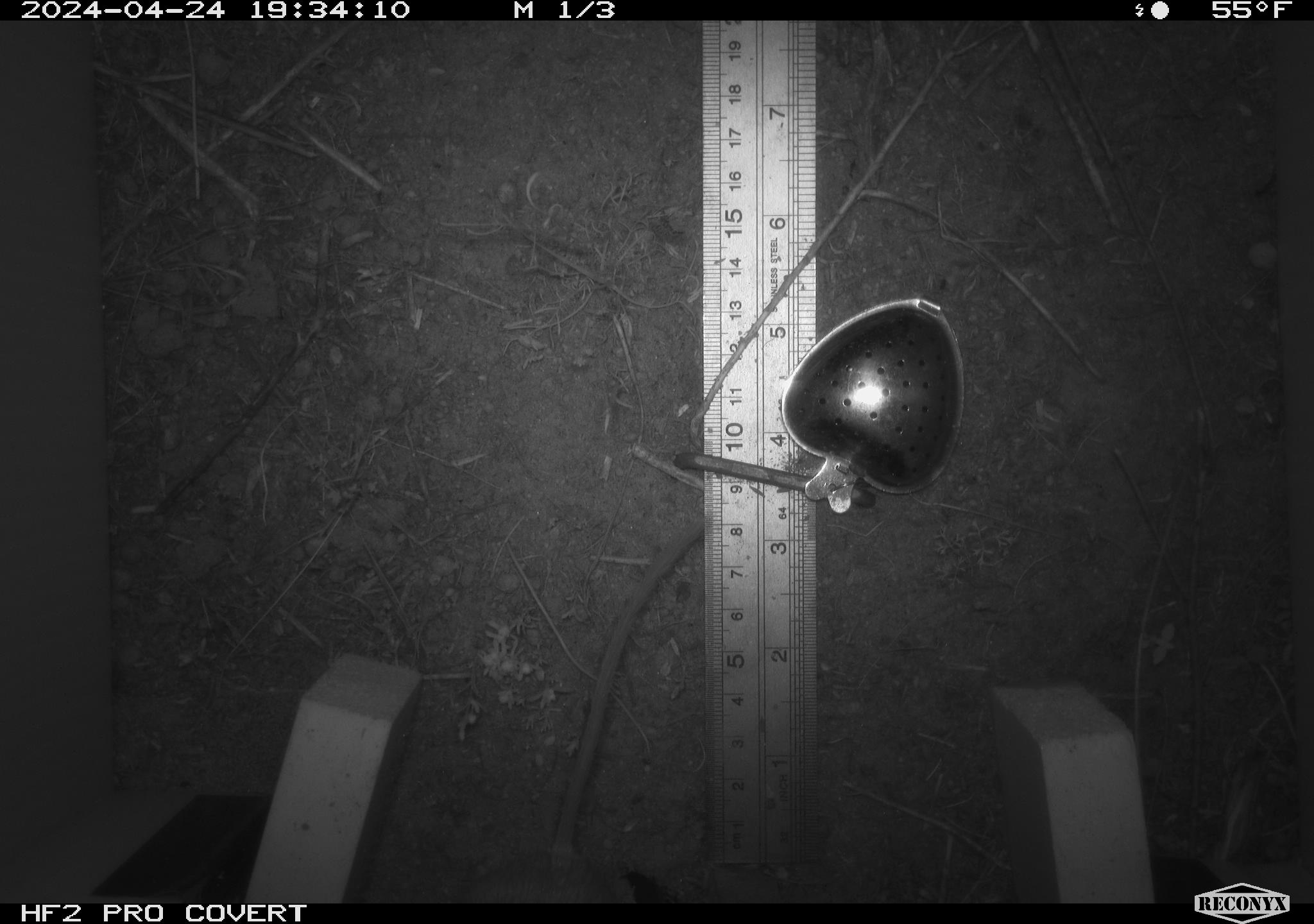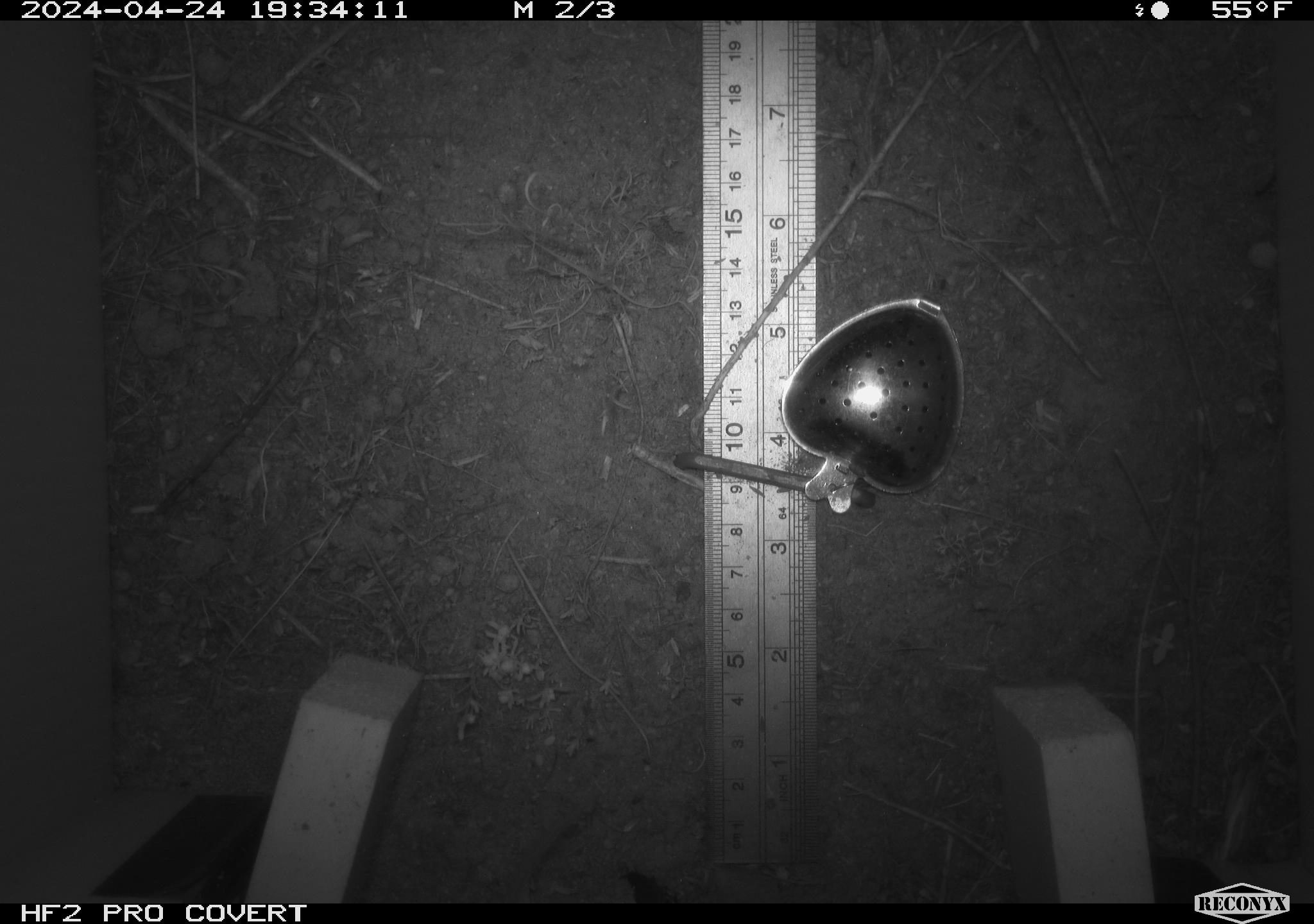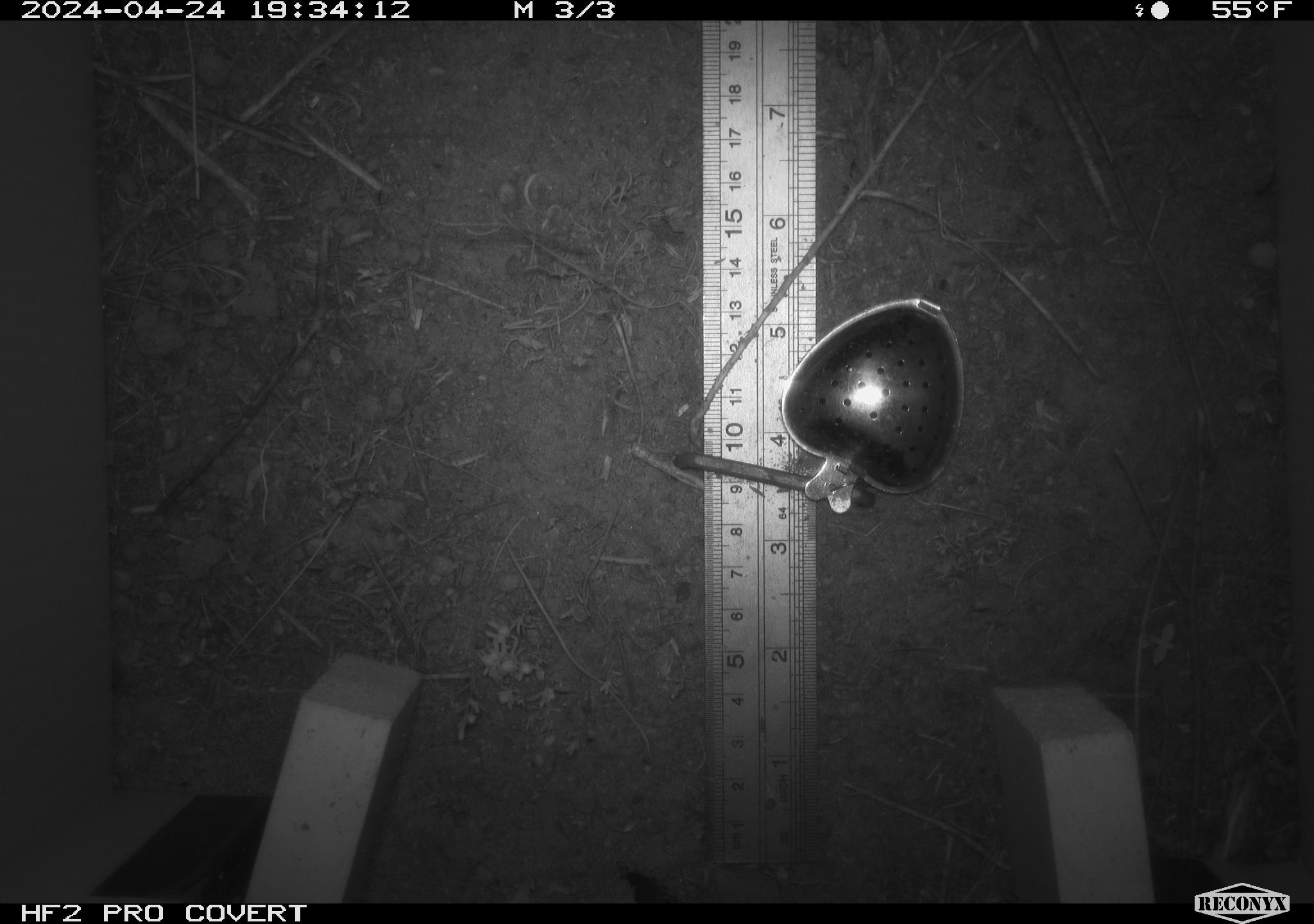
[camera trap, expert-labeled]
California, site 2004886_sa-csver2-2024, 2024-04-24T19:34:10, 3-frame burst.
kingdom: Animalia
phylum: Chordata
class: Mammalia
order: Rodentia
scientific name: Rodentia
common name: rodent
Rodent (Rodentia).